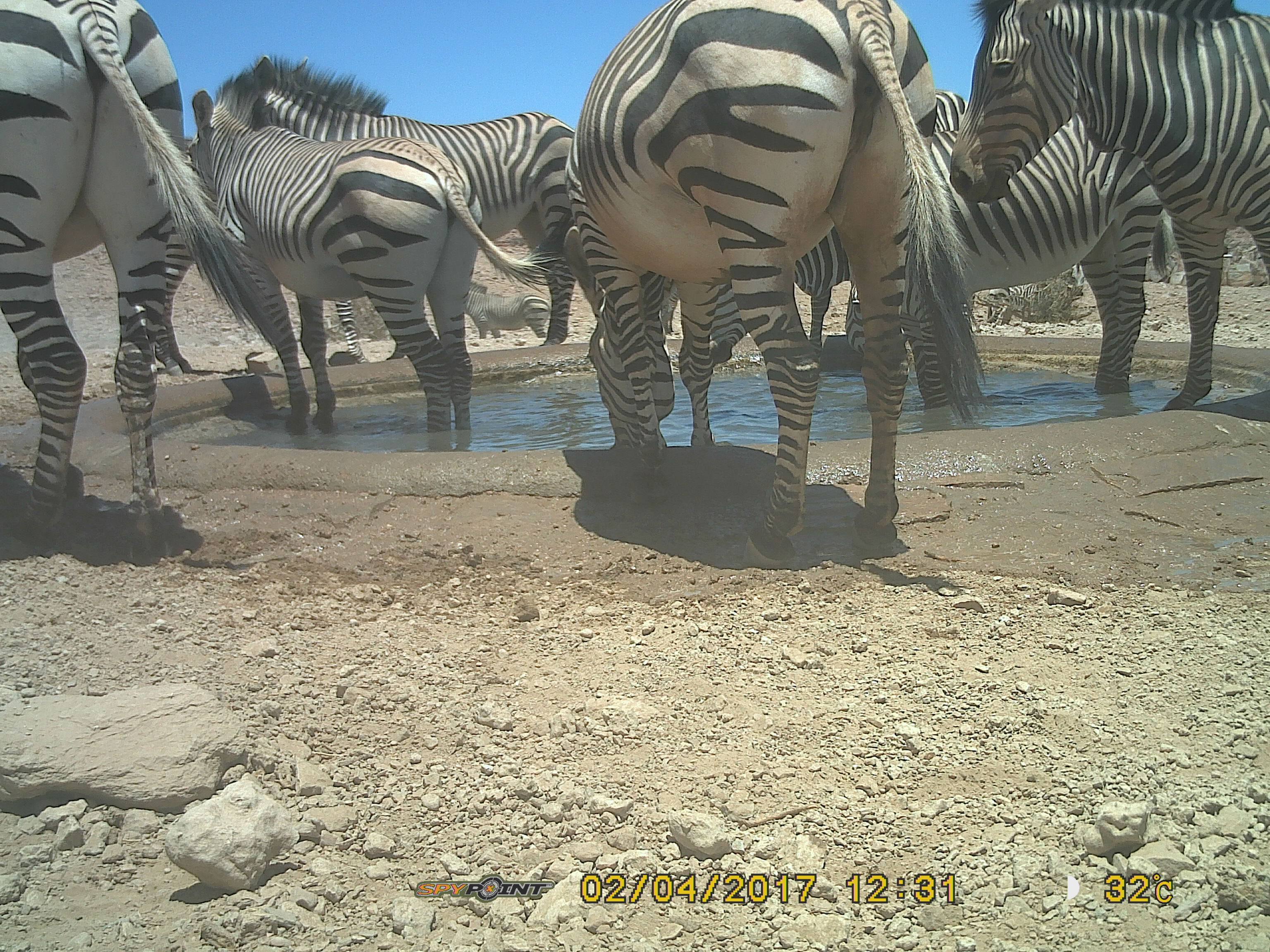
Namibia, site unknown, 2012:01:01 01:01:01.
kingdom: Animalia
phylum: Chordata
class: Mammalia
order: Perissodactyla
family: Equidae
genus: Equus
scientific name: Equus zebra hartmannae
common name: hartmann's mountain zebra